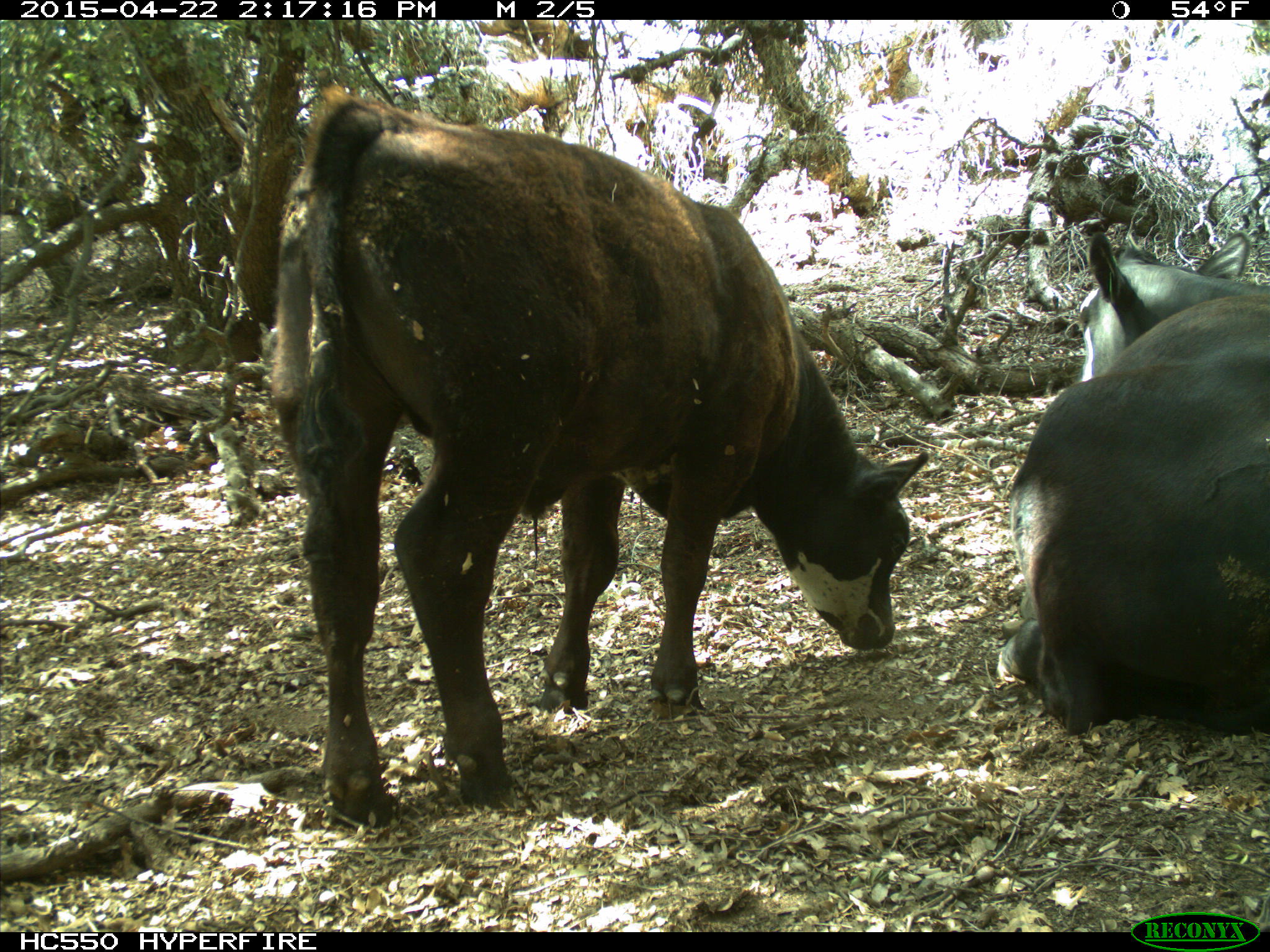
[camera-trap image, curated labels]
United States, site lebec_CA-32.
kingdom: Animalia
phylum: Chordata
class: Mammalia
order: Artiodactyla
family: Bovidae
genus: Bos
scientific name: Bos taurus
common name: domestic cow